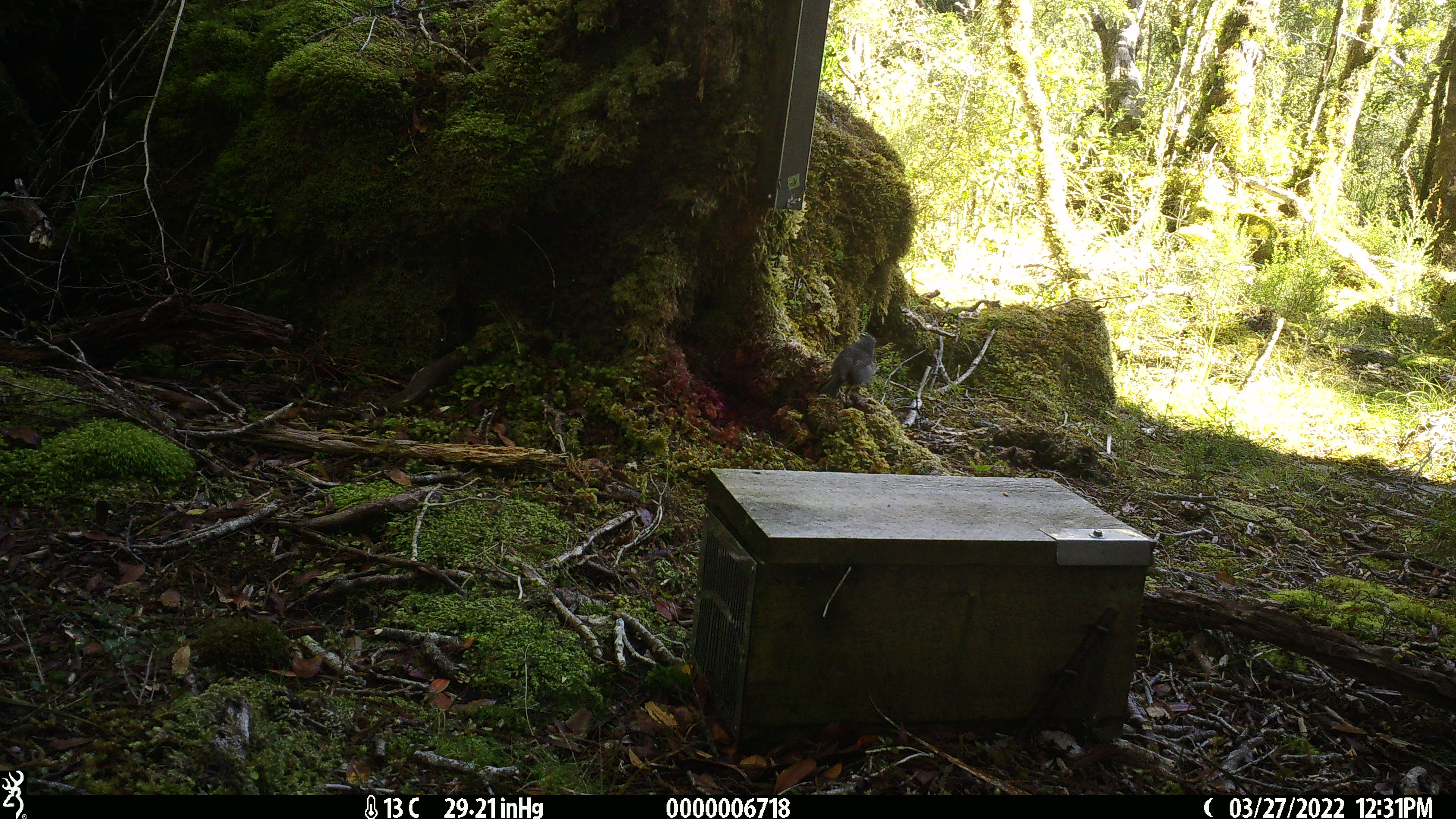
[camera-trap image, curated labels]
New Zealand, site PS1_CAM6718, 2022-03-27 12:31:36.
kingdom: Animalia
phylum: Chordata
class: Aves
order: Passeriformes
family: Petroicidae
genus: Petroica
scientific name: Petroica australis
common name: new zealand robin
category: robin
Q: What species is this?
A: Robin (new zealand robin) (Petroica australis).